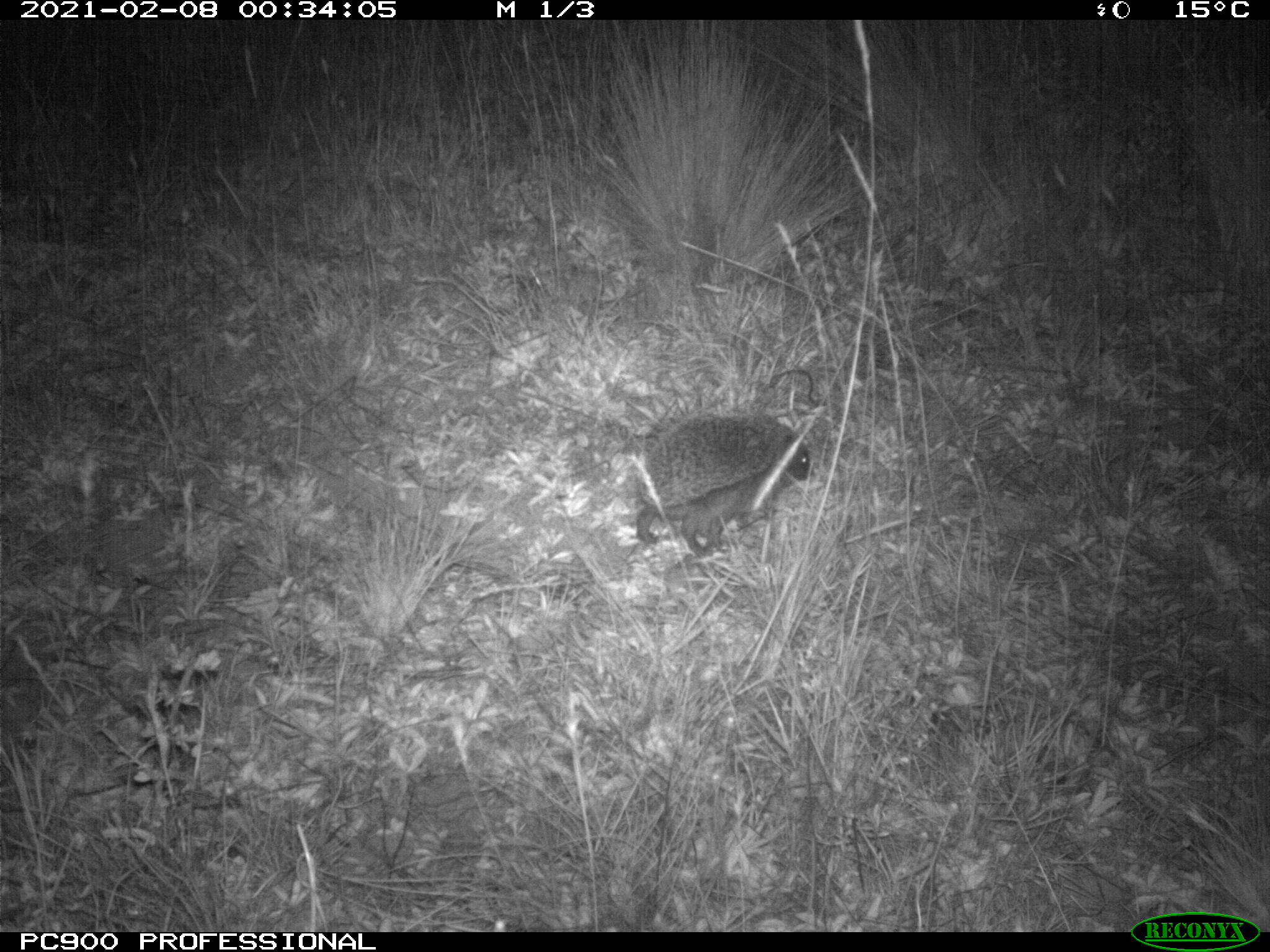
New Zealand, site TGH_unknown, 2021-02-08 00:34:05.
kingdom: Animalia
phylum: Chordata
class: Mammalia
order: Eulipotyphla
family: Erinaceidae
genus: Erinaceus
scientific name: Erinaceus europaeus europaeus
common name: european hedgehog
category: hedgehog